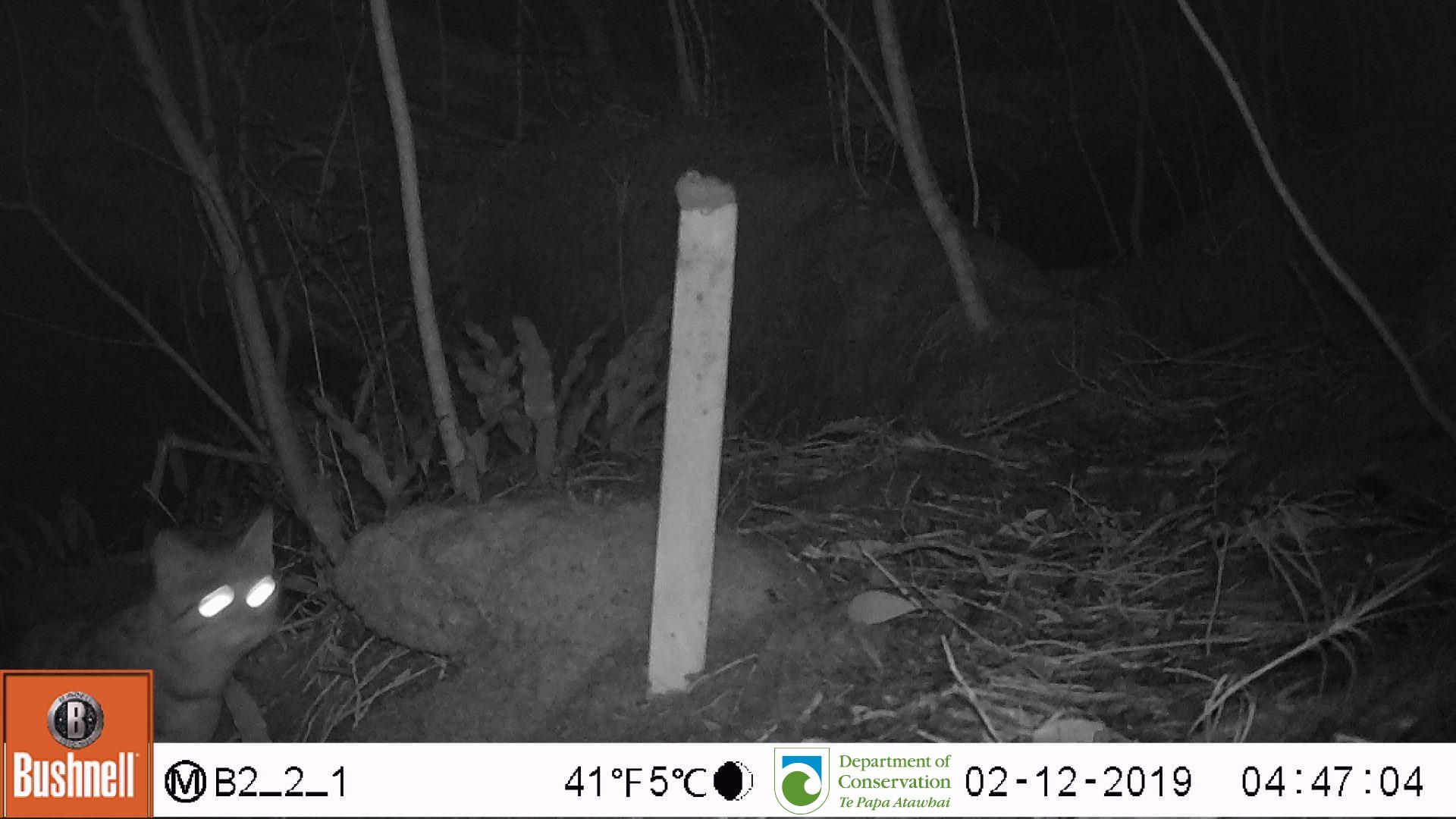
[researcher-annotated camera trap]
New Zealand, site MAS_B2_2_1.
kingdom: Animalia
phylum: Chordata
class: Mammalia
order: Carnivora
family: Felidae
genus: Felis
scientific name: Felis catus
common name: domestic cat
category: cat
Cat (domestic cat) (Felis catus).